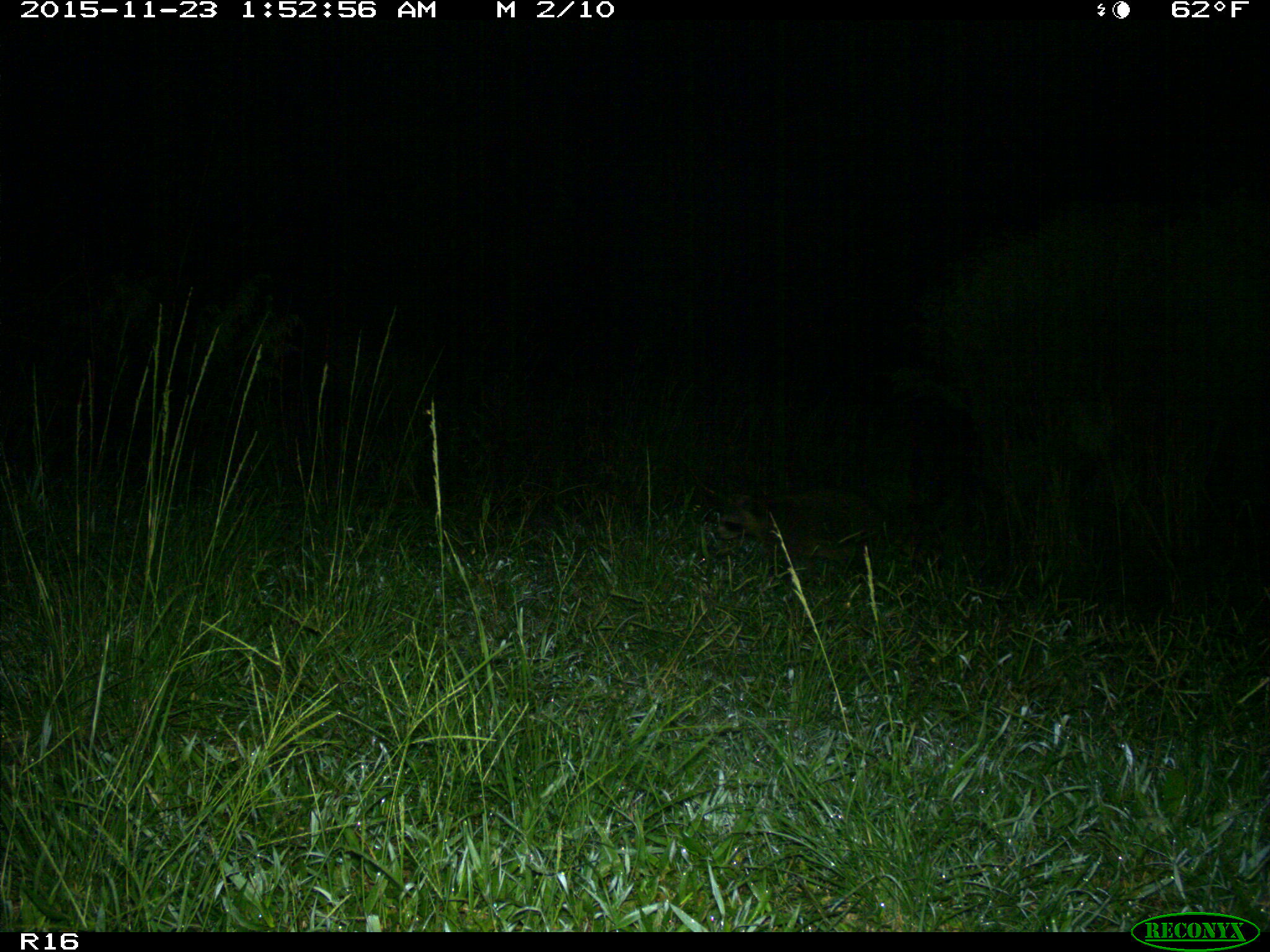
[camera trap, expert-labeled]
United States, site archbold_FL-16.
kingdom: Animalia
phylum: Chordata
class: Mammalia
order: Carnivora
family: Procyonidae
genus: Procyon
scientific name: Procyon lotor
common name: common raccoon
Procyon lotor (common raccoon).